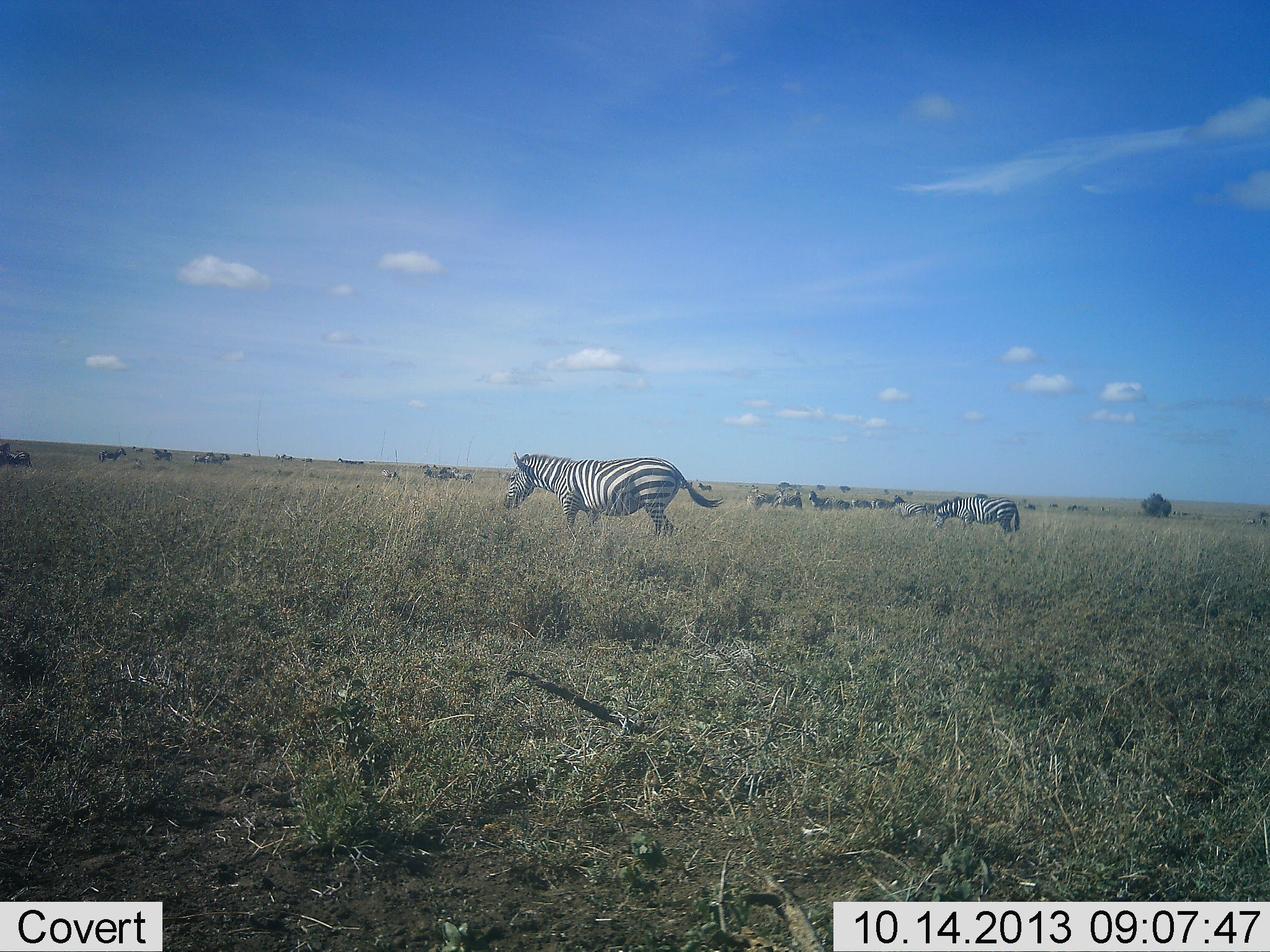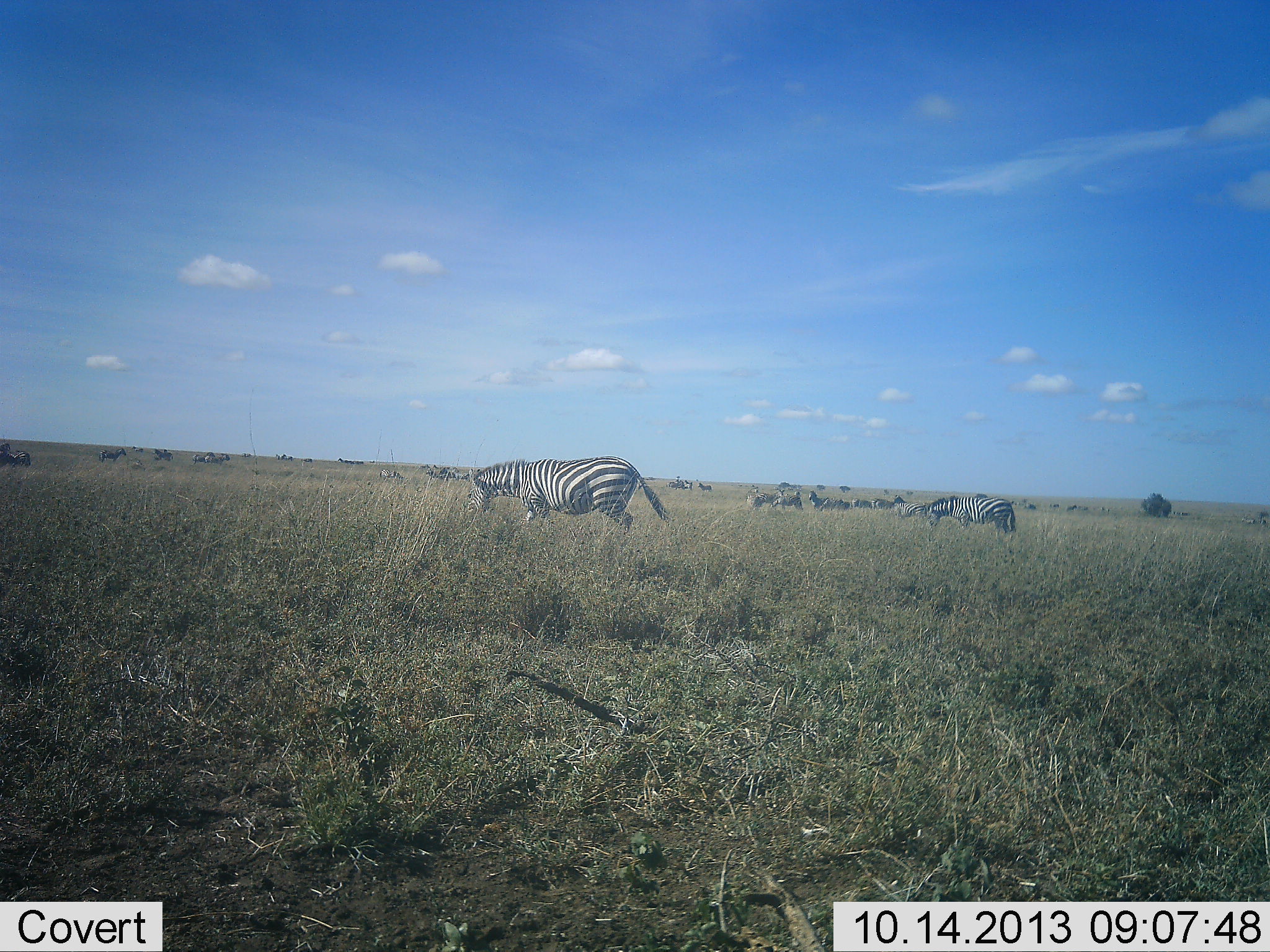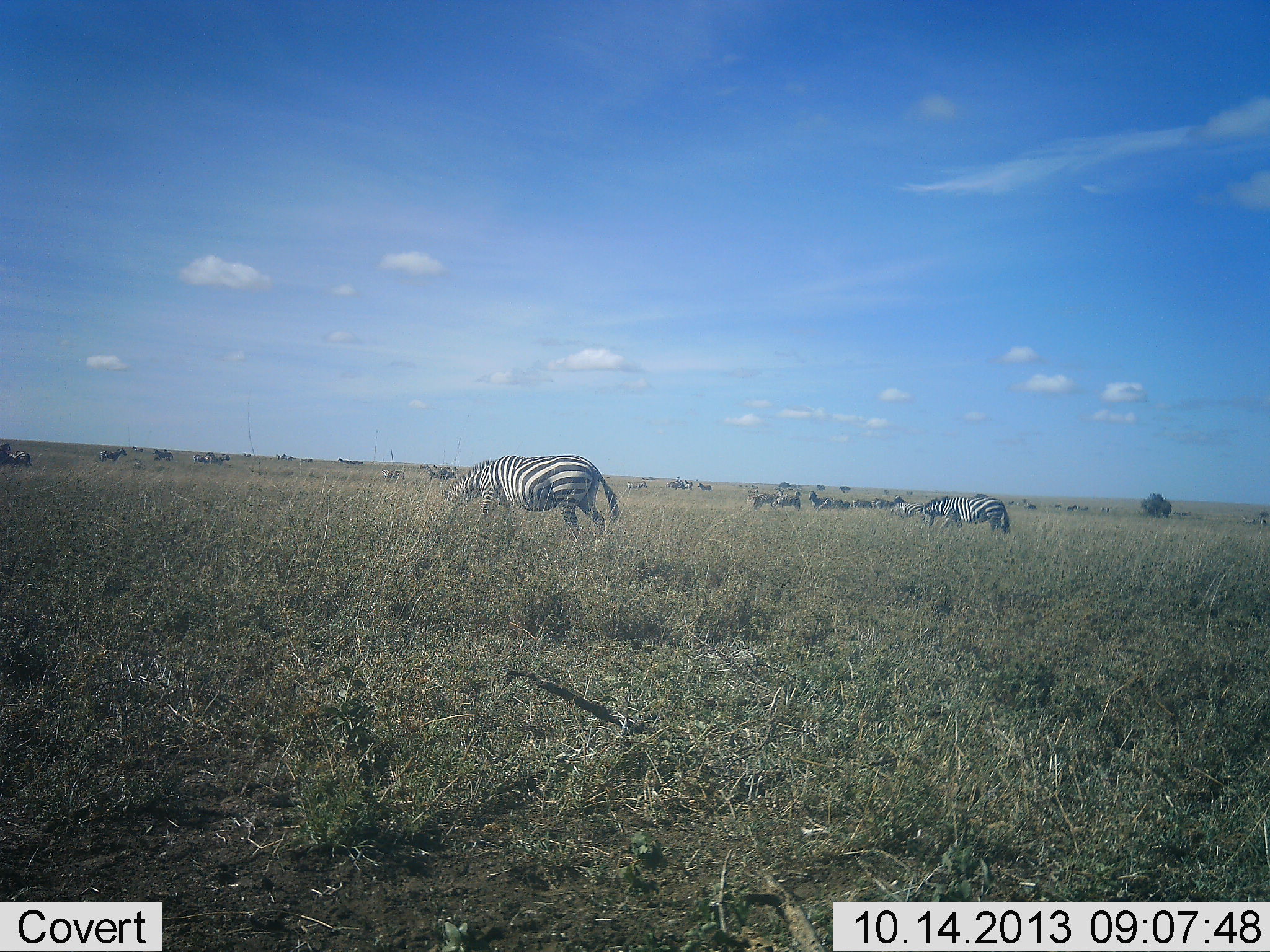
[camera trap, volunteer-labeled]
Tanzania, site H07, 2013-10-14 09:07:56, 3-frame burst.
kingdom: Animalia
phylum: Chordata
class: Mammalia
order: Perissodactyla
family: Equidae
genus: Equus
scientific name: Equus quagga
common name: plains zebra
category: zebra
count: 11-50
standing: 35%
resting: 3%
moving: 53%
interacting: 6%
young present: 3%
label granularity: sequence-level